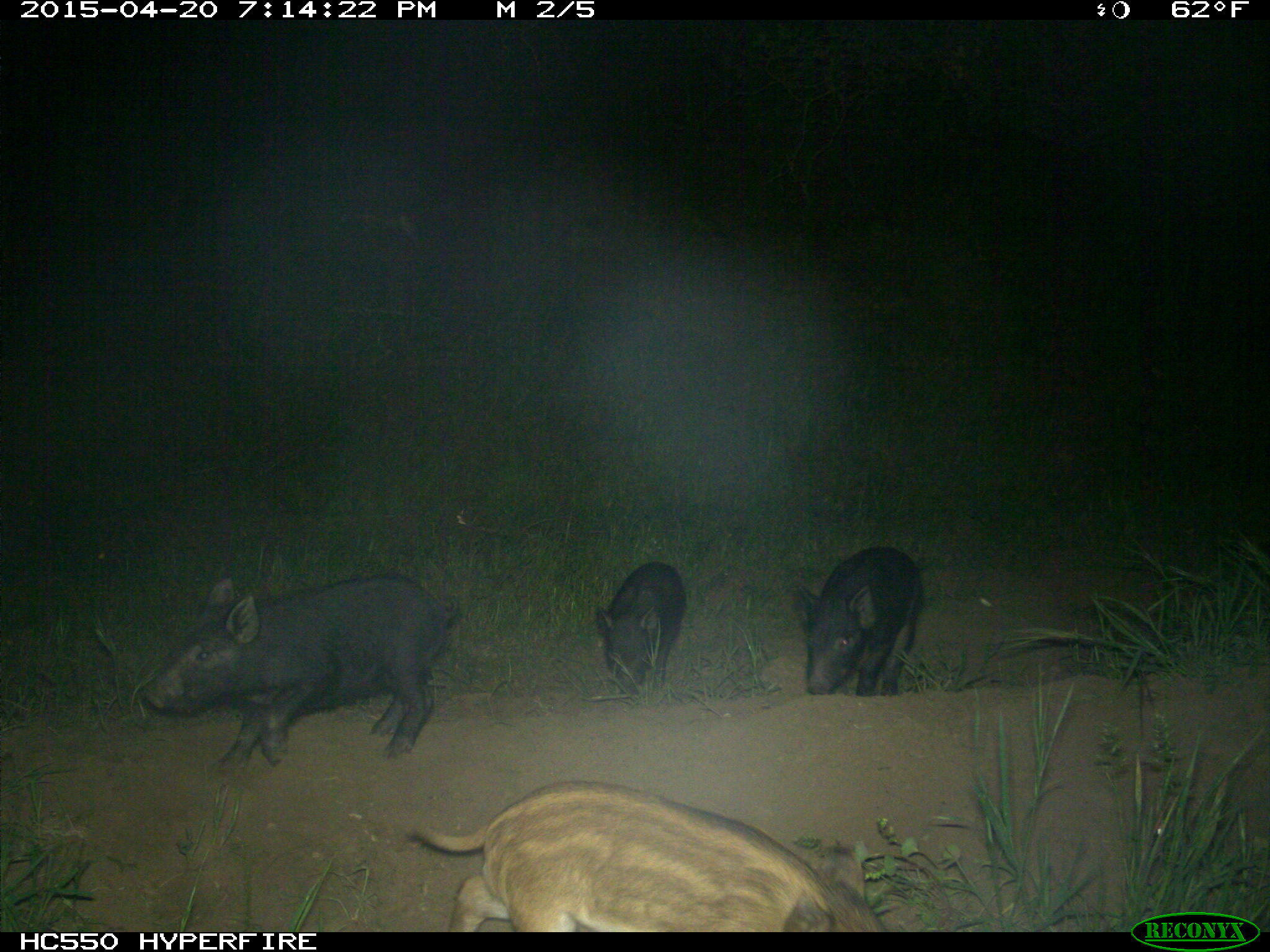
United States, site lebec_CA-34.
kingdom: Animalia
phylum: Chordata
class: Mammalia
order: Artiodactyla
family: Suidae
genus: Sus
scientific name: Sus scrofa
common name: wild boar